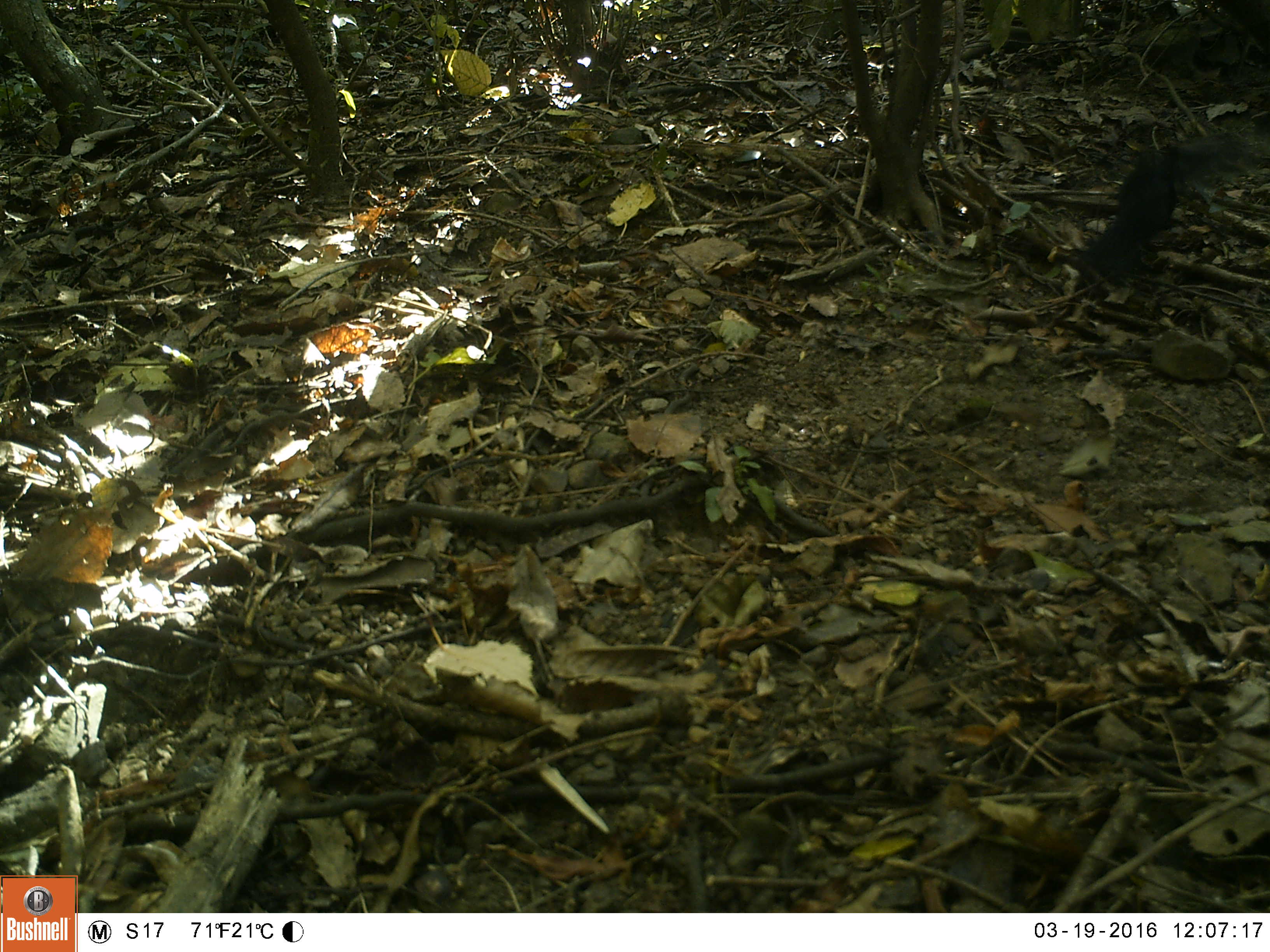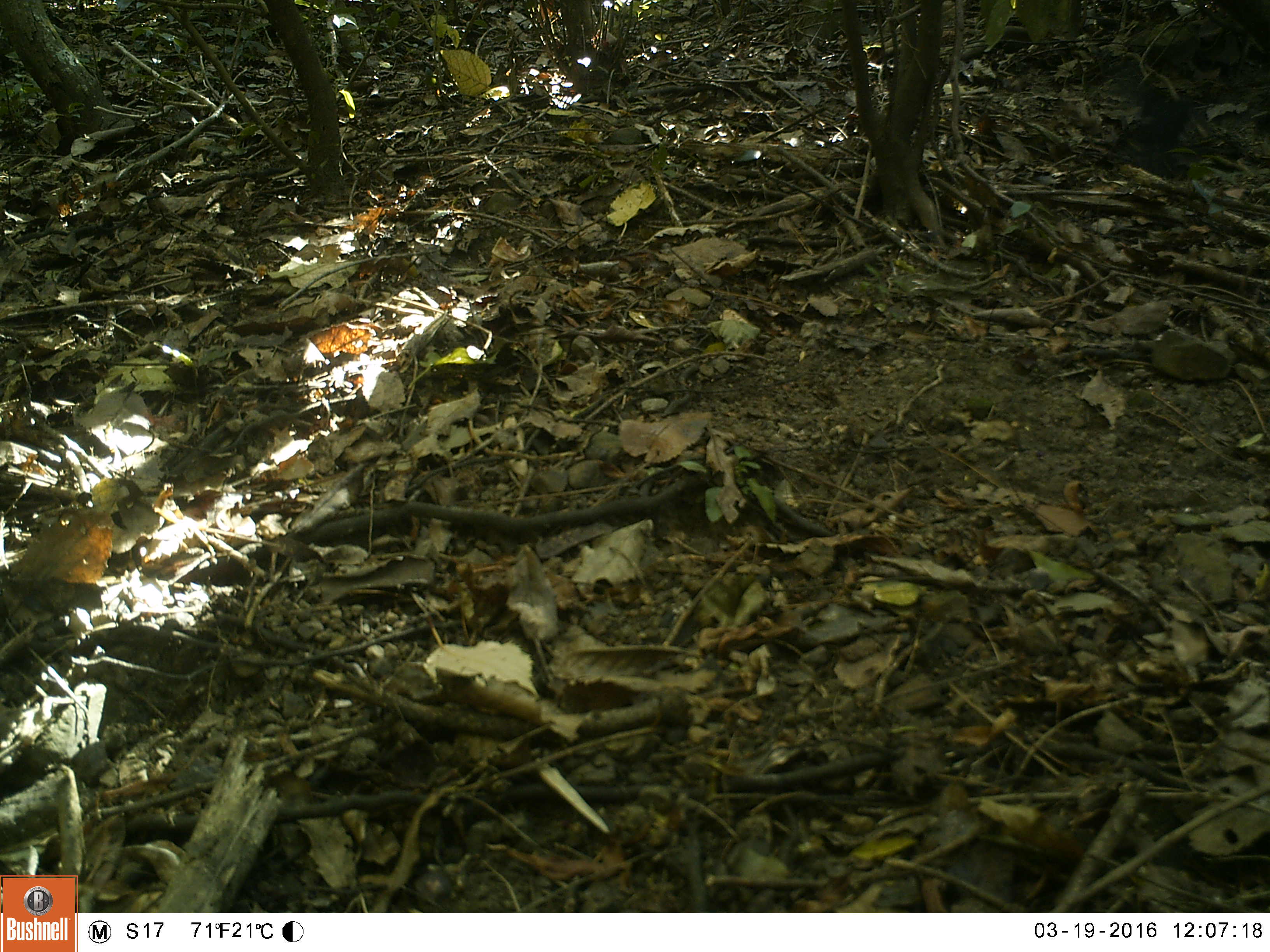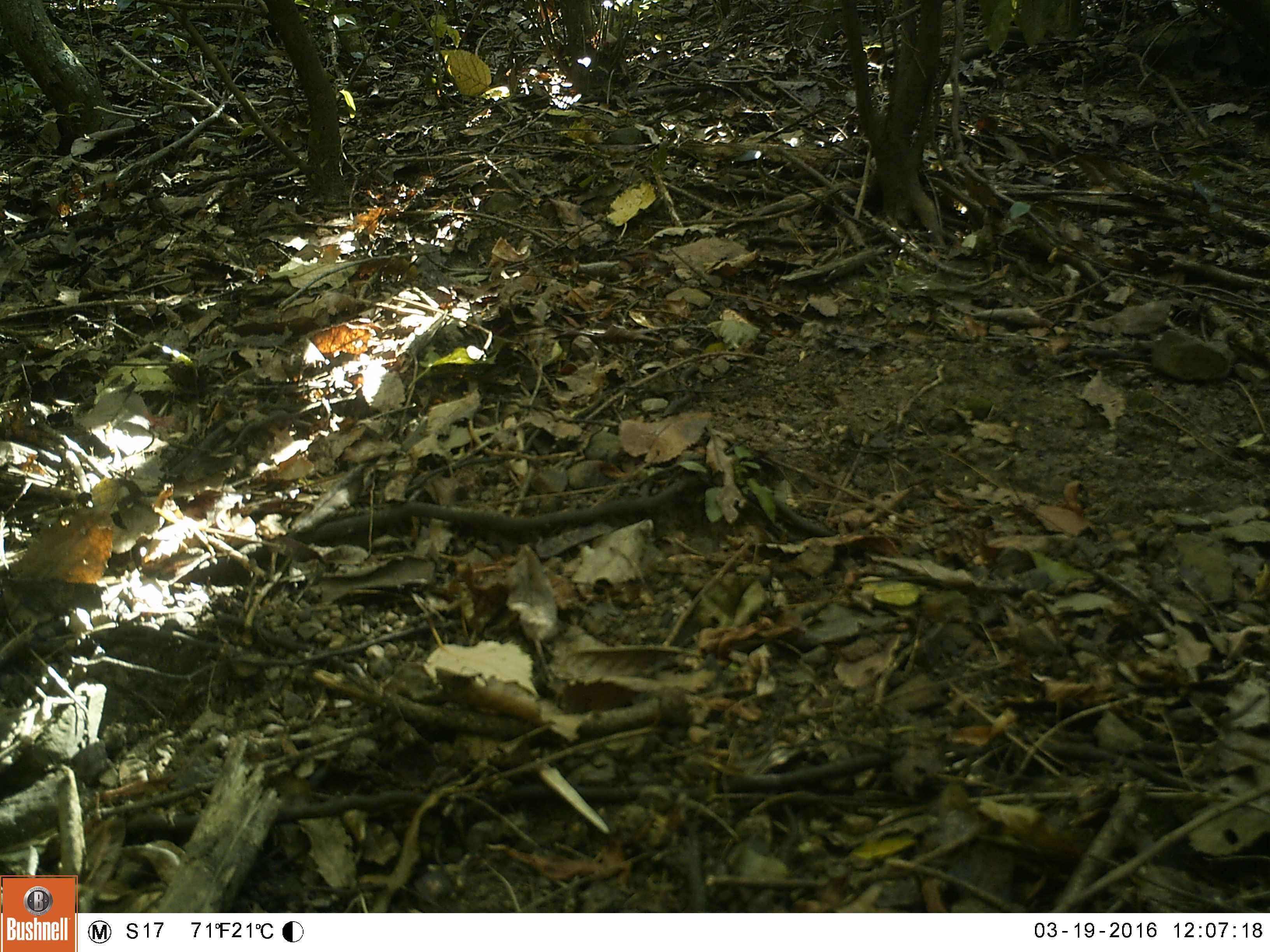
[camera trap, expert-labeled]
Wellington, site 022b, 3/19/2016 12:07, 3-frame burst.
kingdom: Animalia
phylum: Chordata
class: Aves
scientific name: Aves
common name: bird